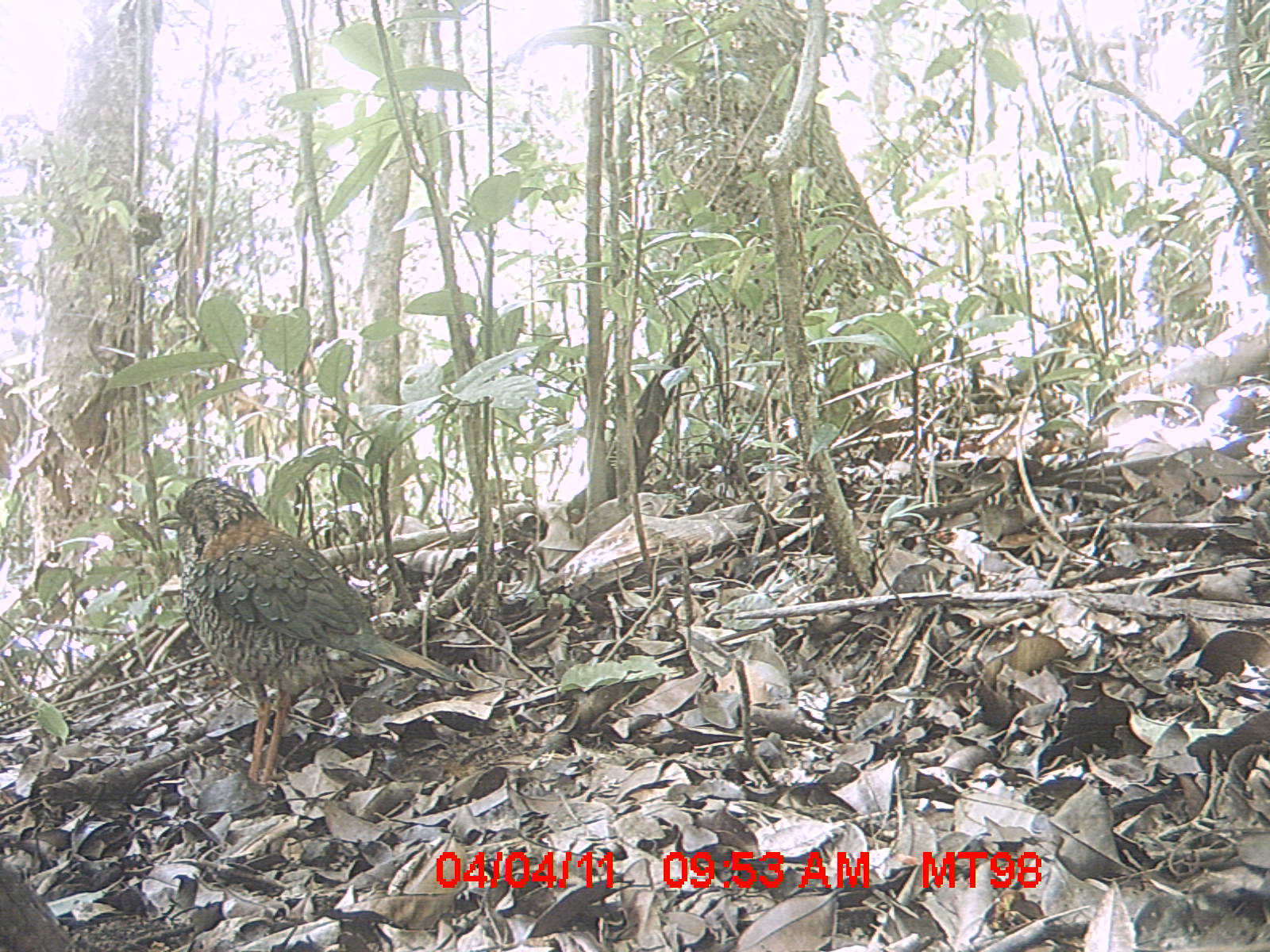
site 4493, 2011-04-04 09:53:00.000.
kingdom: Animalia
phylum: Chordata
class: Aves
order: Coraciiformes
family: Brachypteraciidae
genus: Brachypteracias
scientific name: Brachypteracias squamiger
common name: scaly ground roller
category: geobiastes squamiger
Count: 1.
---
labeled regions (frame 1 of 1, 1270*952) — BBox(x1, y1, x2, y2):
geobiastes squamiger: BBox(153, 472, 466, 788)